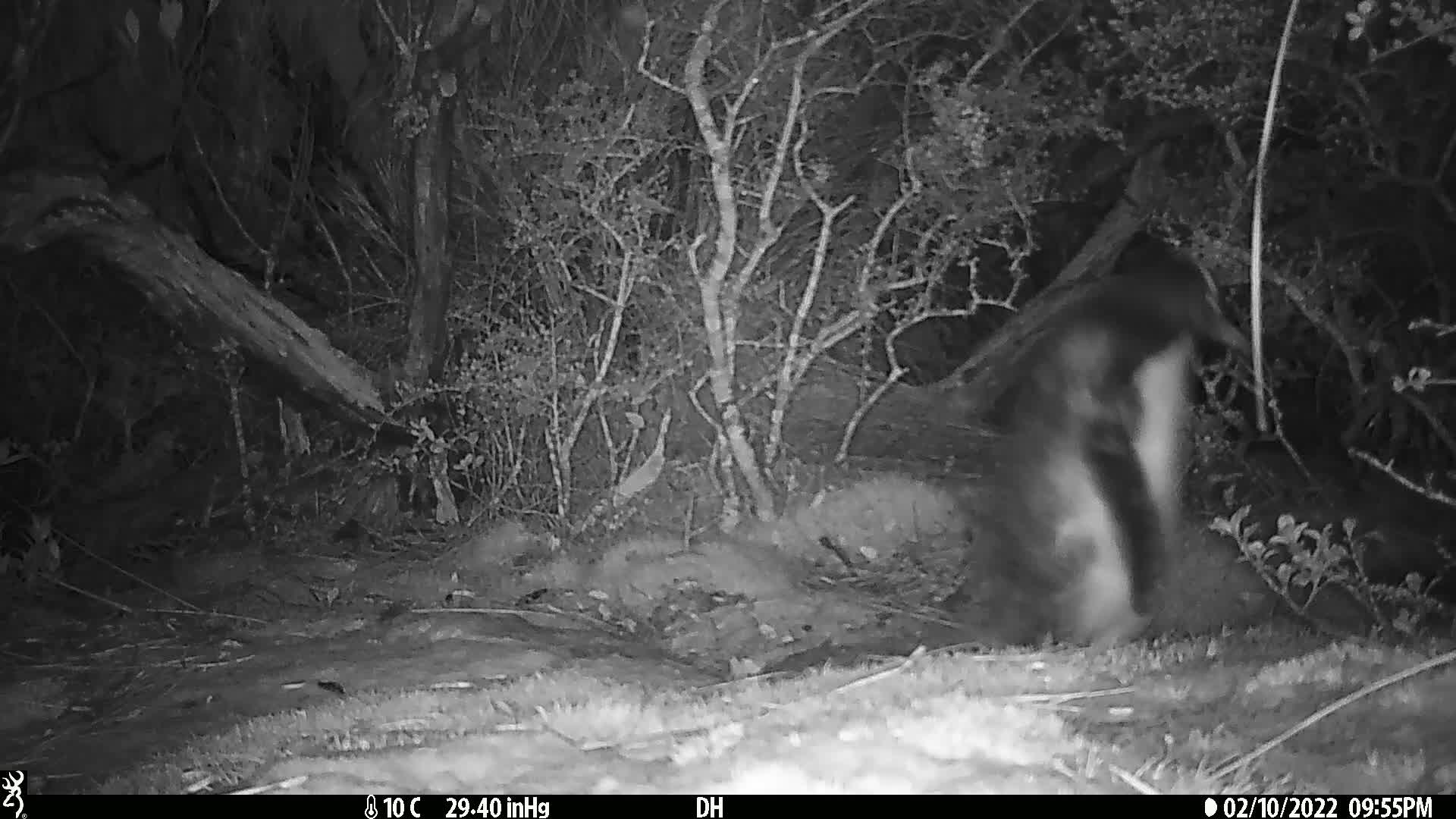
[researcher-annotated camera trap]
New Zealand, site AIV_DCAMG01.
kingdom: Animalia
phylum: Chordata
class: Aves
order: Sphenisciformes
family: Spheniscidae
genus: Megadyptes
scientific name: Megadyptes antipodes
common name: yellow-eyed penguin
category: yellow eyed penguin